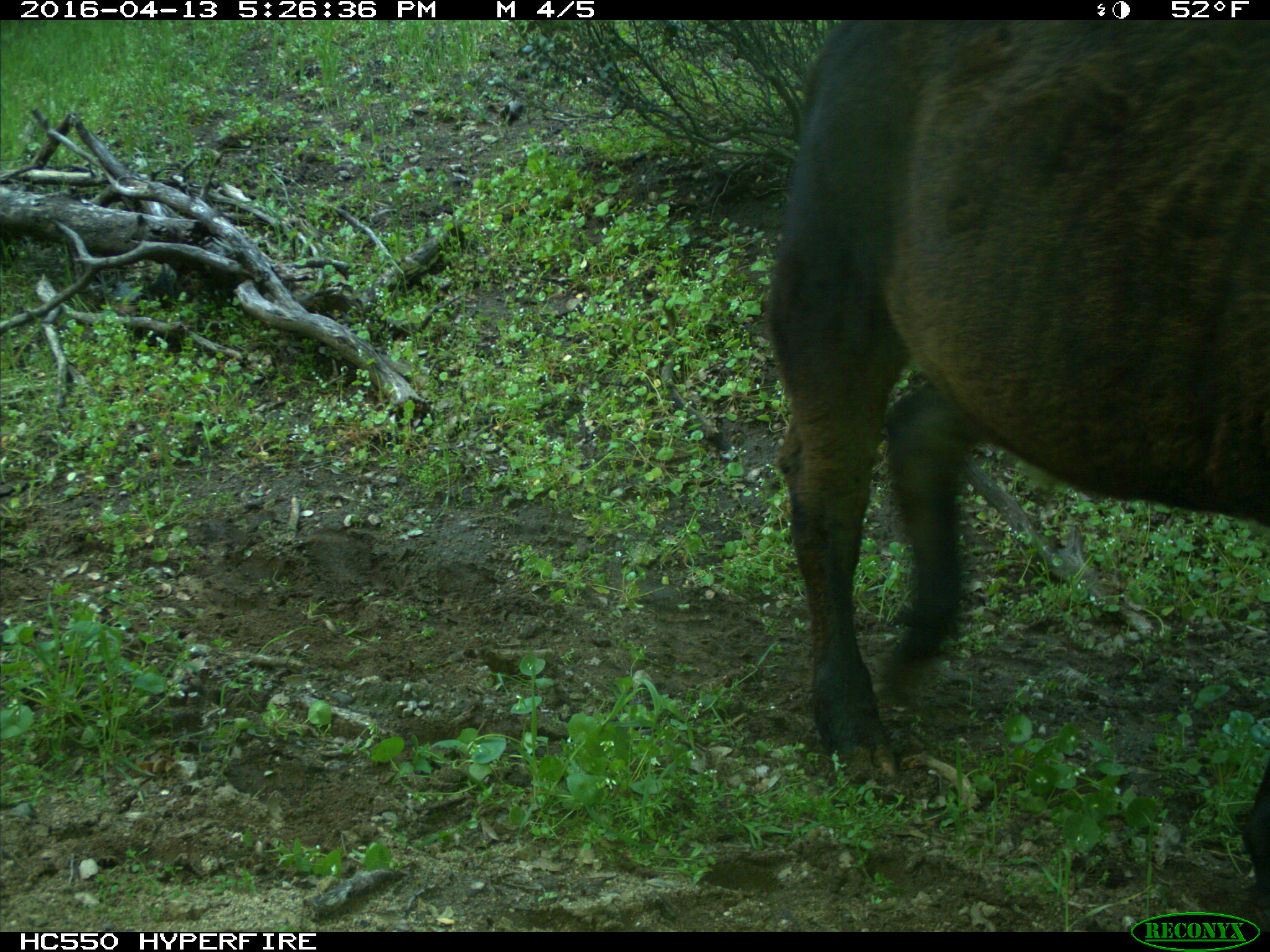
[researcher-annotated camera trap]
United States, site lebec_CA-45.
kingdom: Animalia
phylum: Chordata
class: Mammalia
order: Artiodactyla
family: Bovidae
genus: Bos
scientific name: Bos taurus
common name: domestic cow